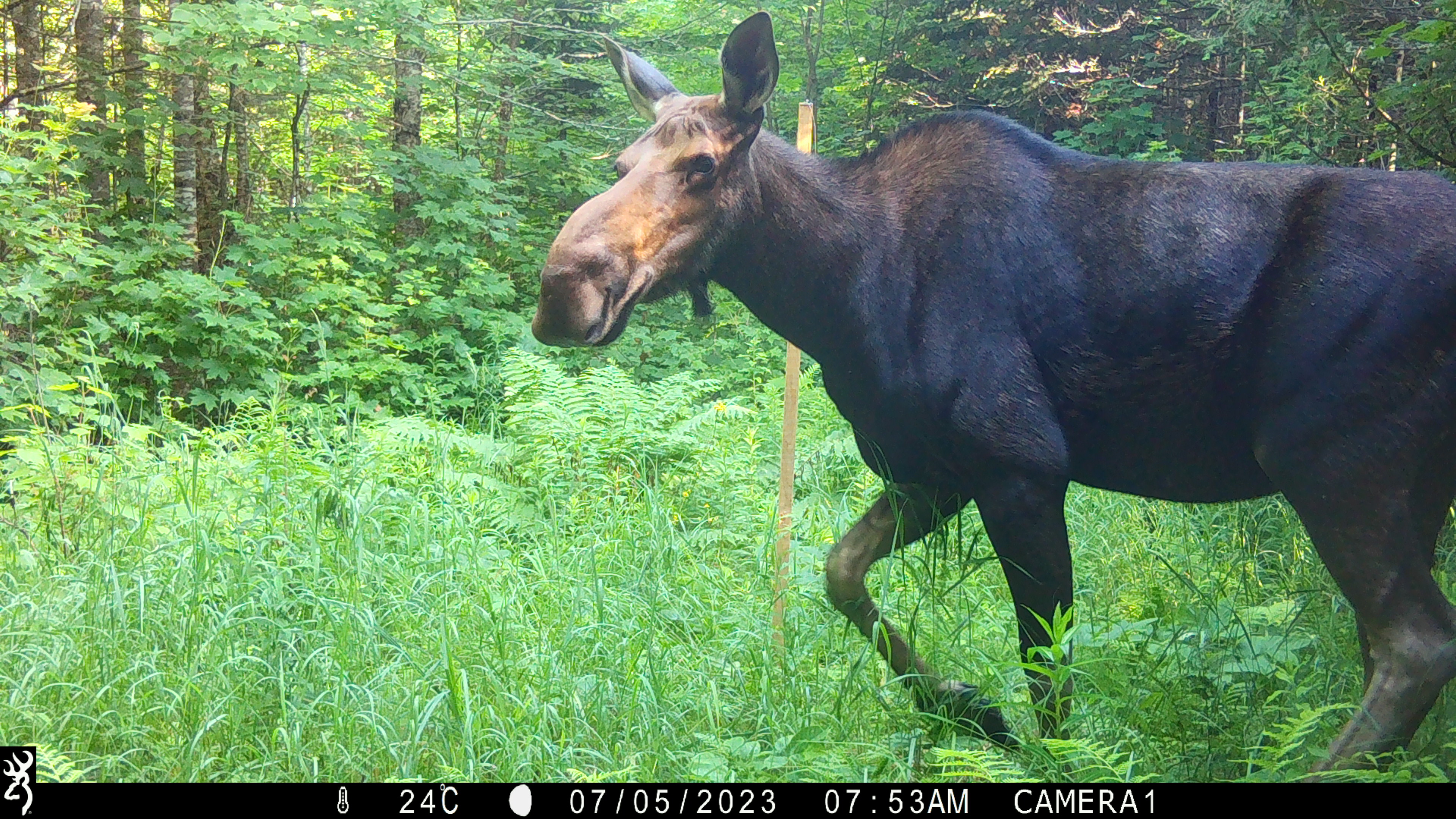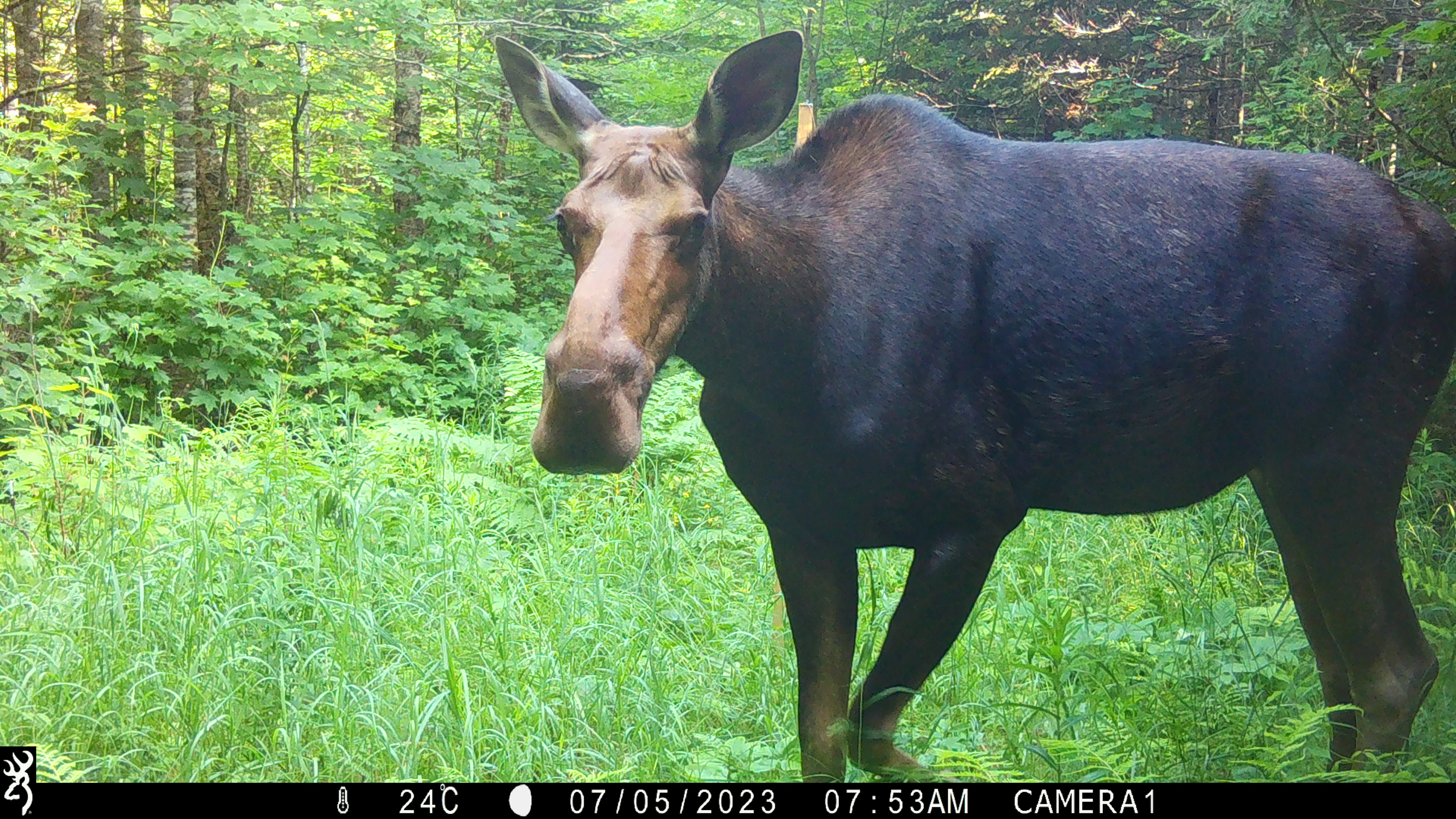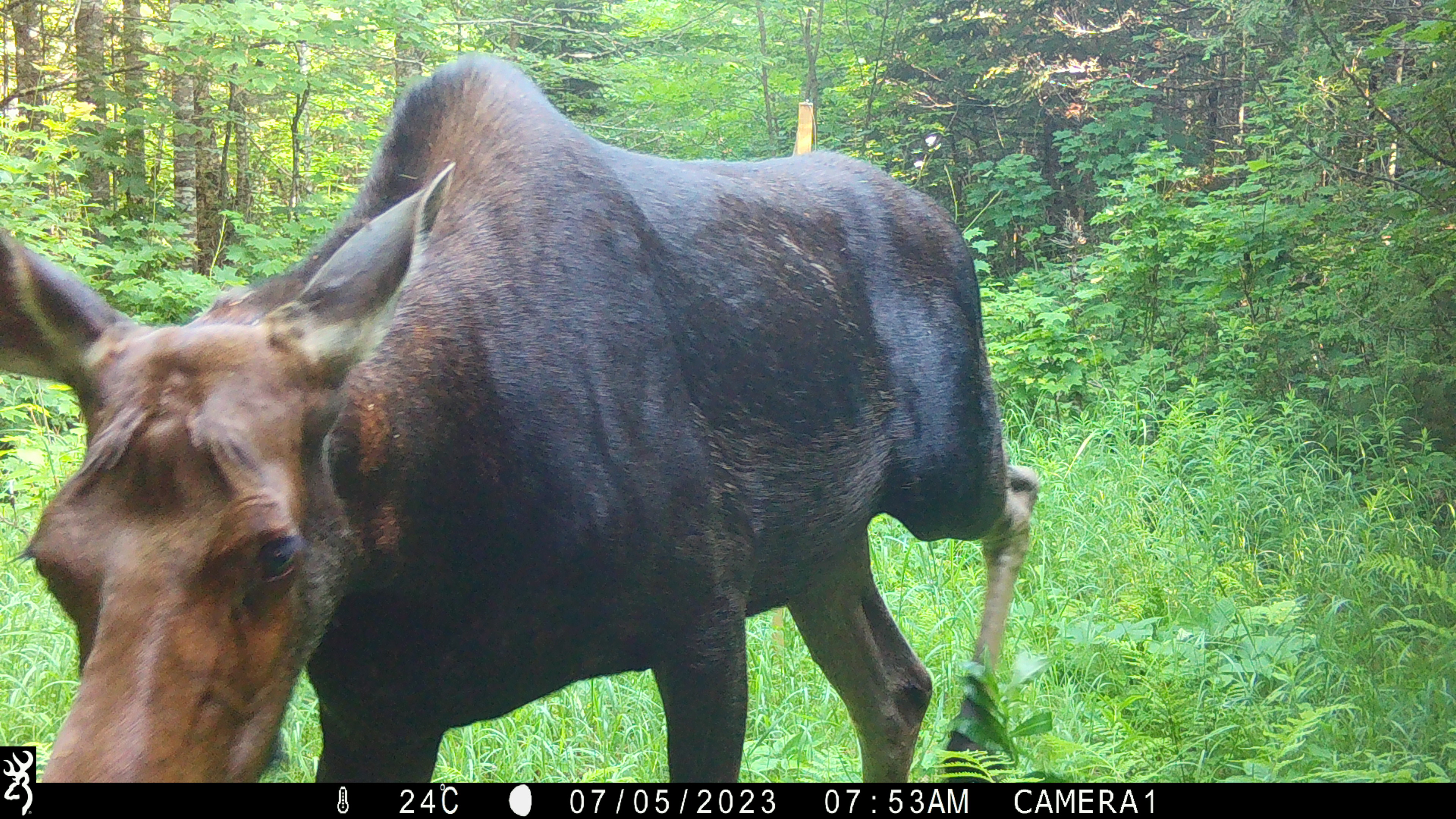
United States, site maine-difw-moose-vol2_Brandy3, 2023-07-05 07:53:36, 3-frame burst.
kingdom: Animalia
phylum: Chordata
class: Mammalia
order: Artiodactyla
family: Cervidae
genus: Alces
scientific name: Alces alces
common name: moose